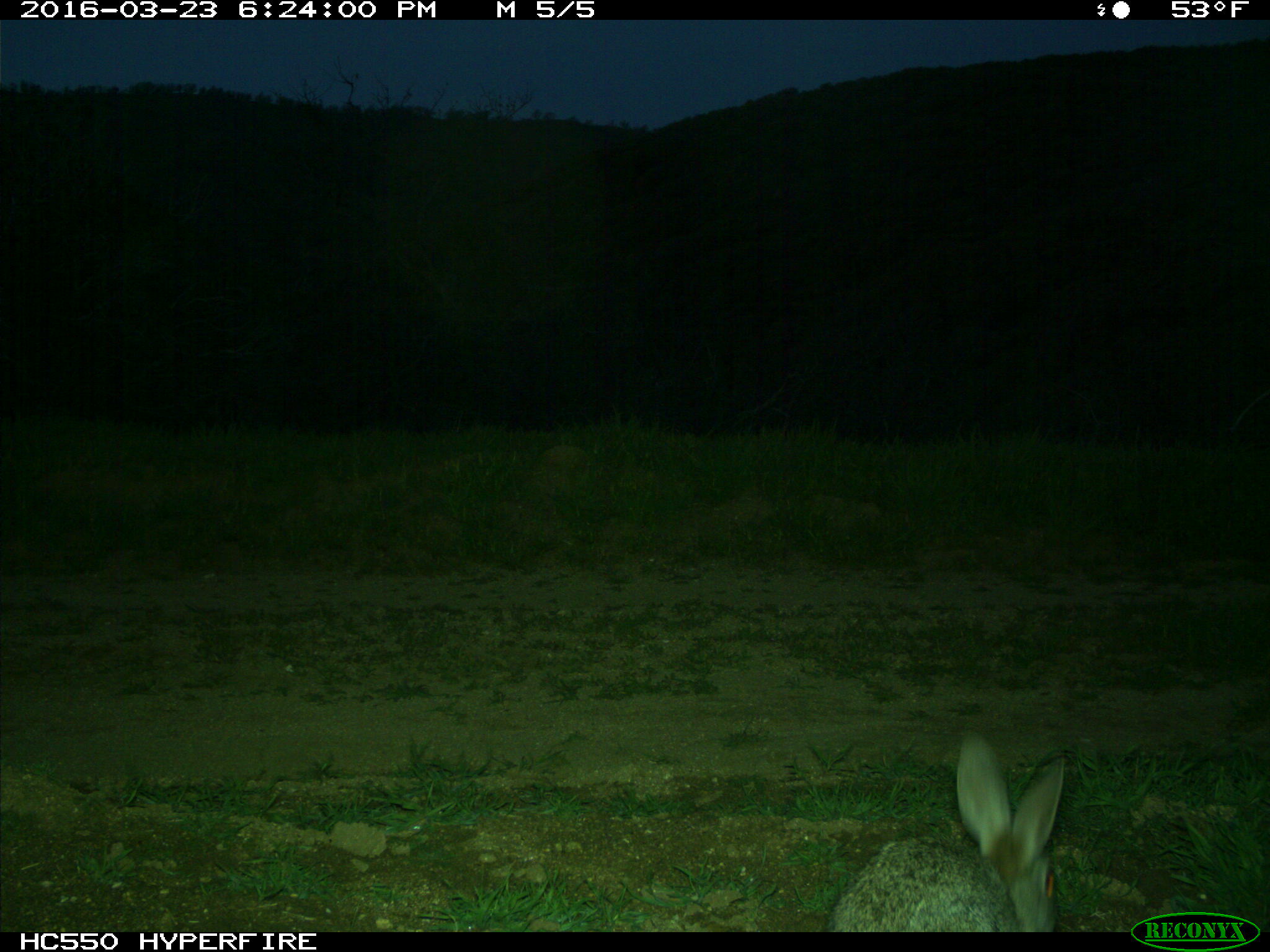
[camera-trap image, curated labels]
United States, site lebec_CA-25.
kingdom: Animalia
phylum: Chordata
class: Mammalia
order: Lagomorpha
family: Leporidae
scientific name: Leporidae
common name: rabbits and hares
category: unidentified rabbit